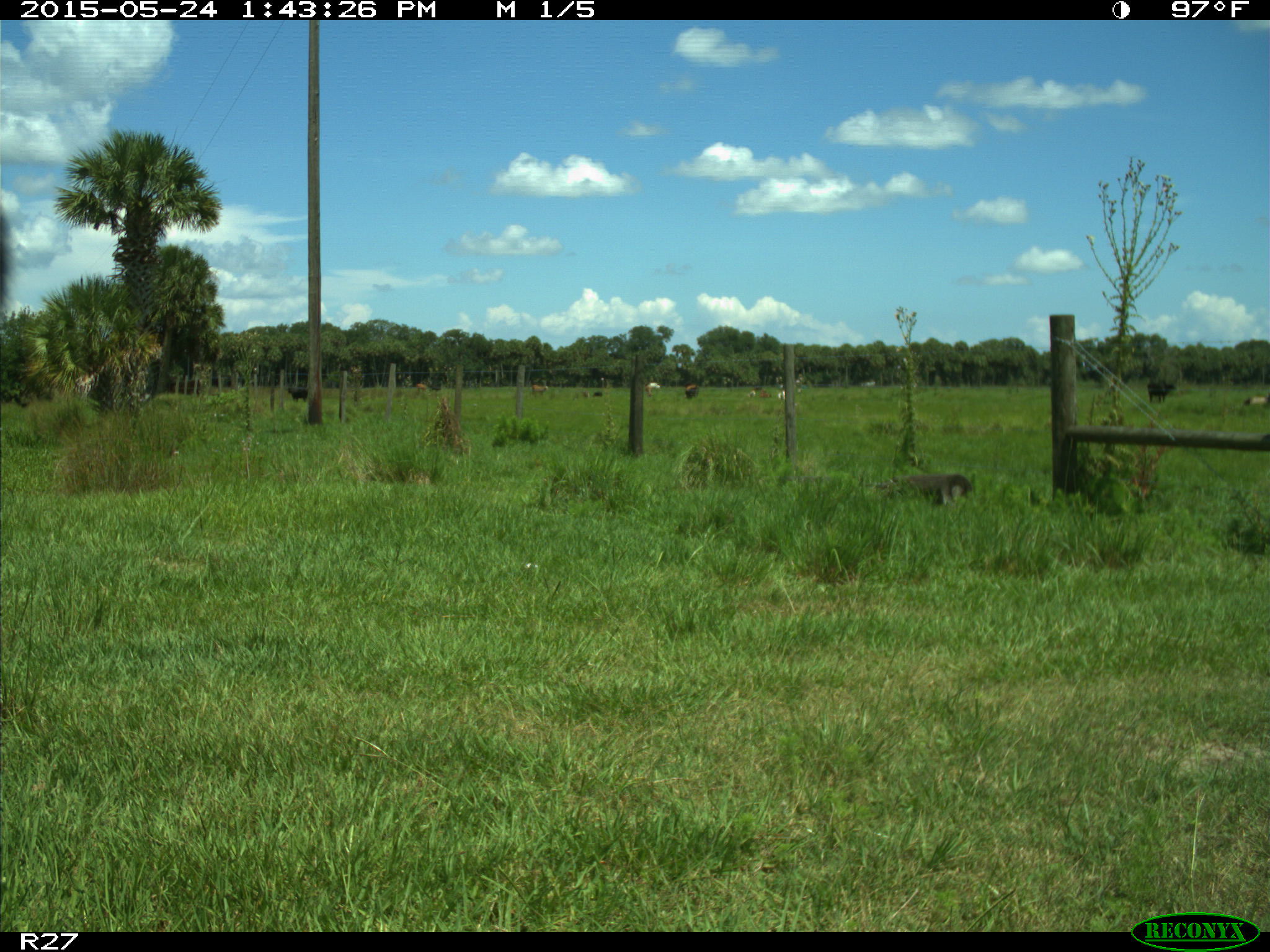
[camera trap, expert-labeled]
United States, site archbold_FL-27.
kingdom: Animalia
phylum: Chordata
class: Mammalia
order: Artiodactyla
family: Bovidae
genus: Bos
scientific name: Bos taurus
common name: domestic cow